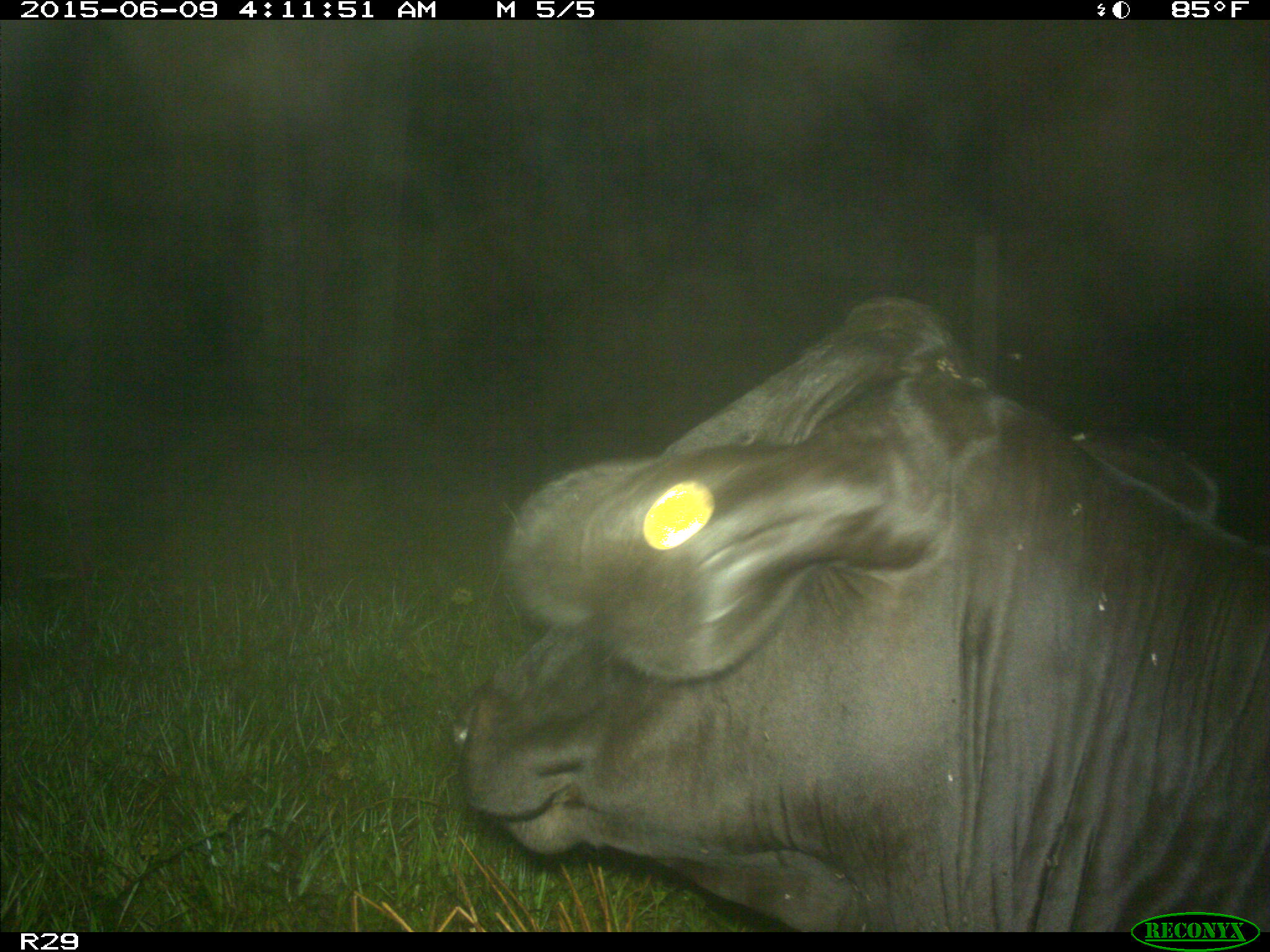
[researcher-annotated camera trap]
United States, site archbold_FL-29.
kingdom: Animalia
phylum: Chordata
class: Mammalia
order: Artiodactyla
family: Bovidae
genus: Bos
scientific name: Bos taurus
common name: domestic cow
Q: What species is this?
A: Bos taurus (domestic cow).